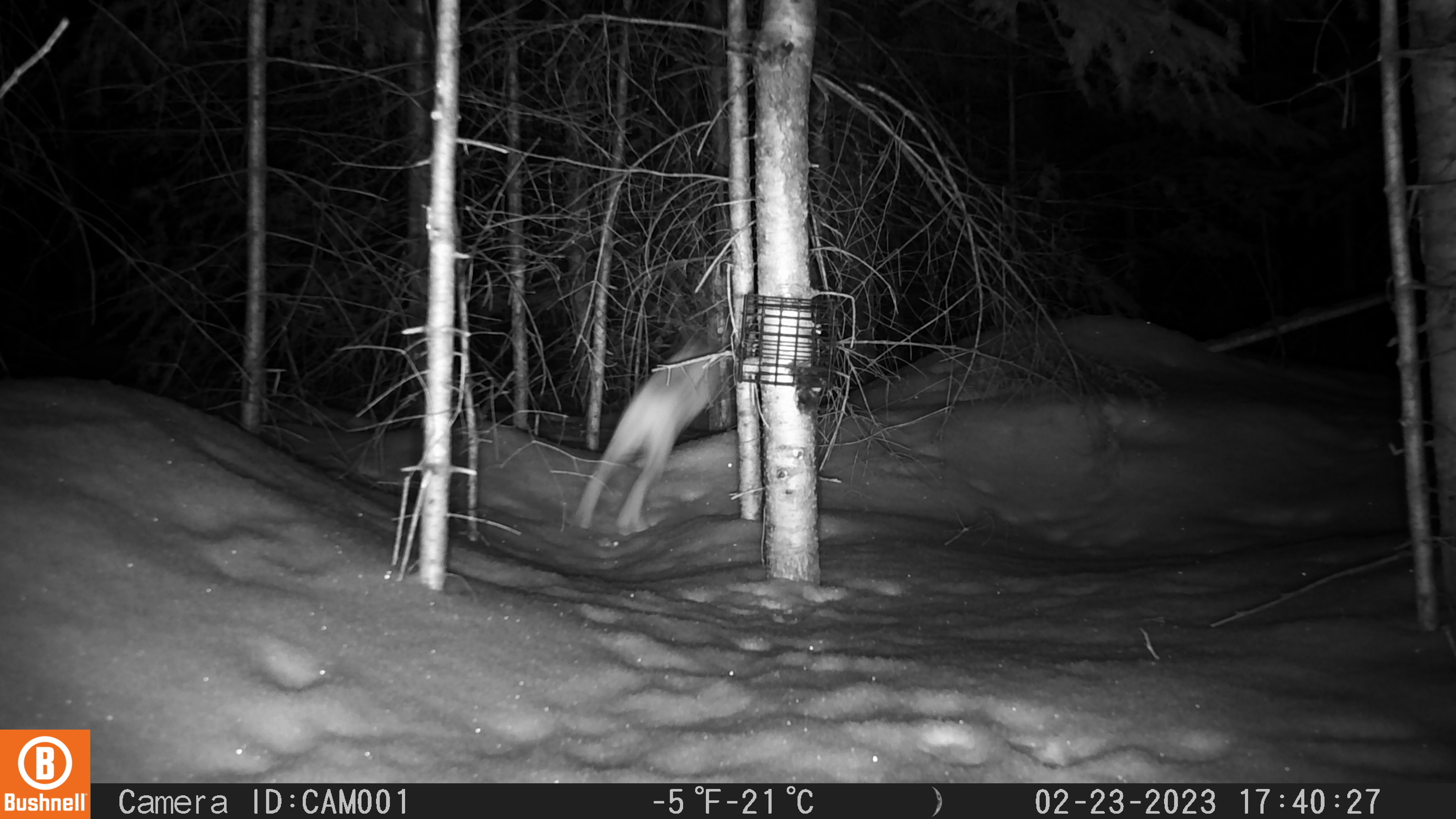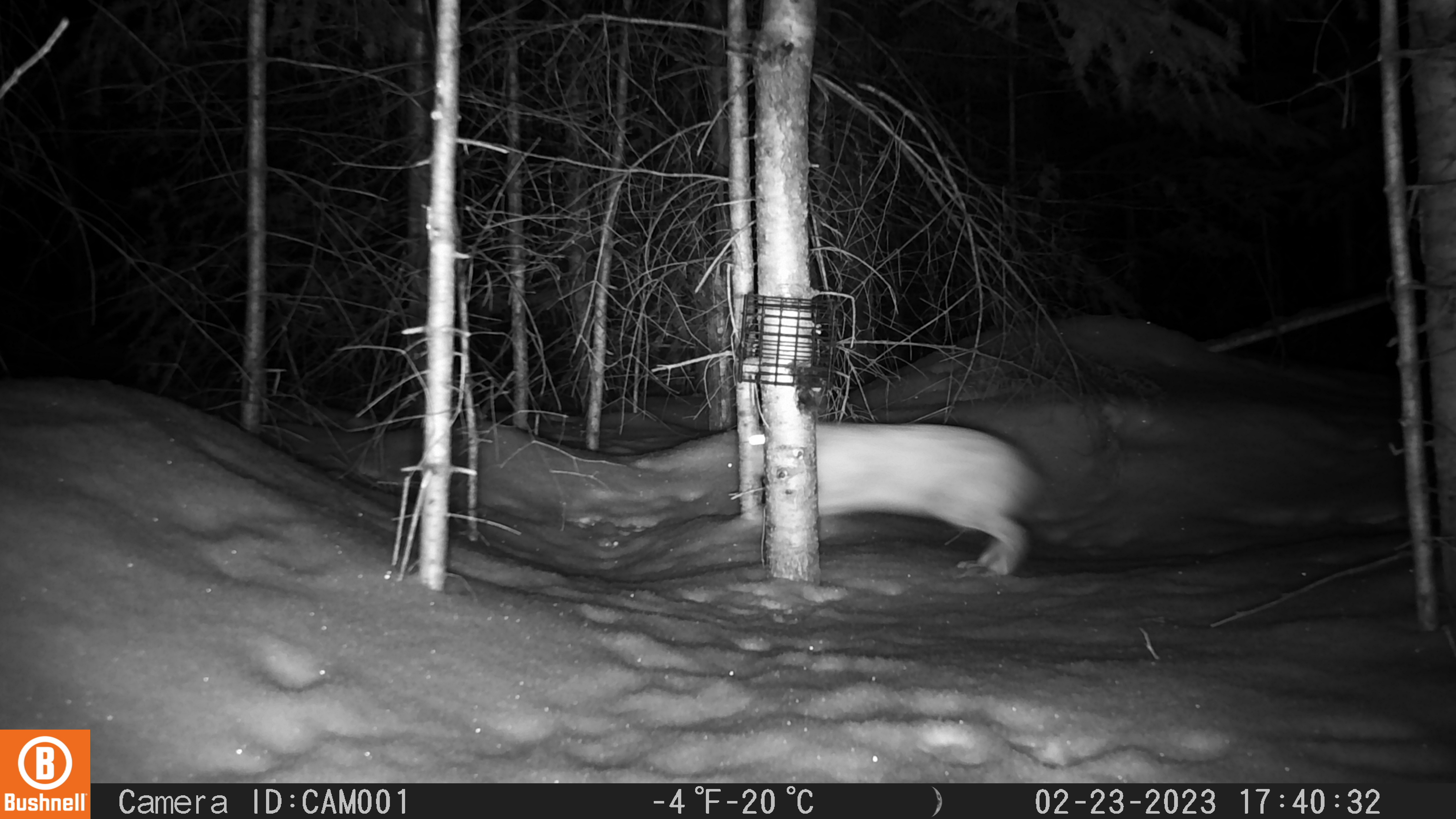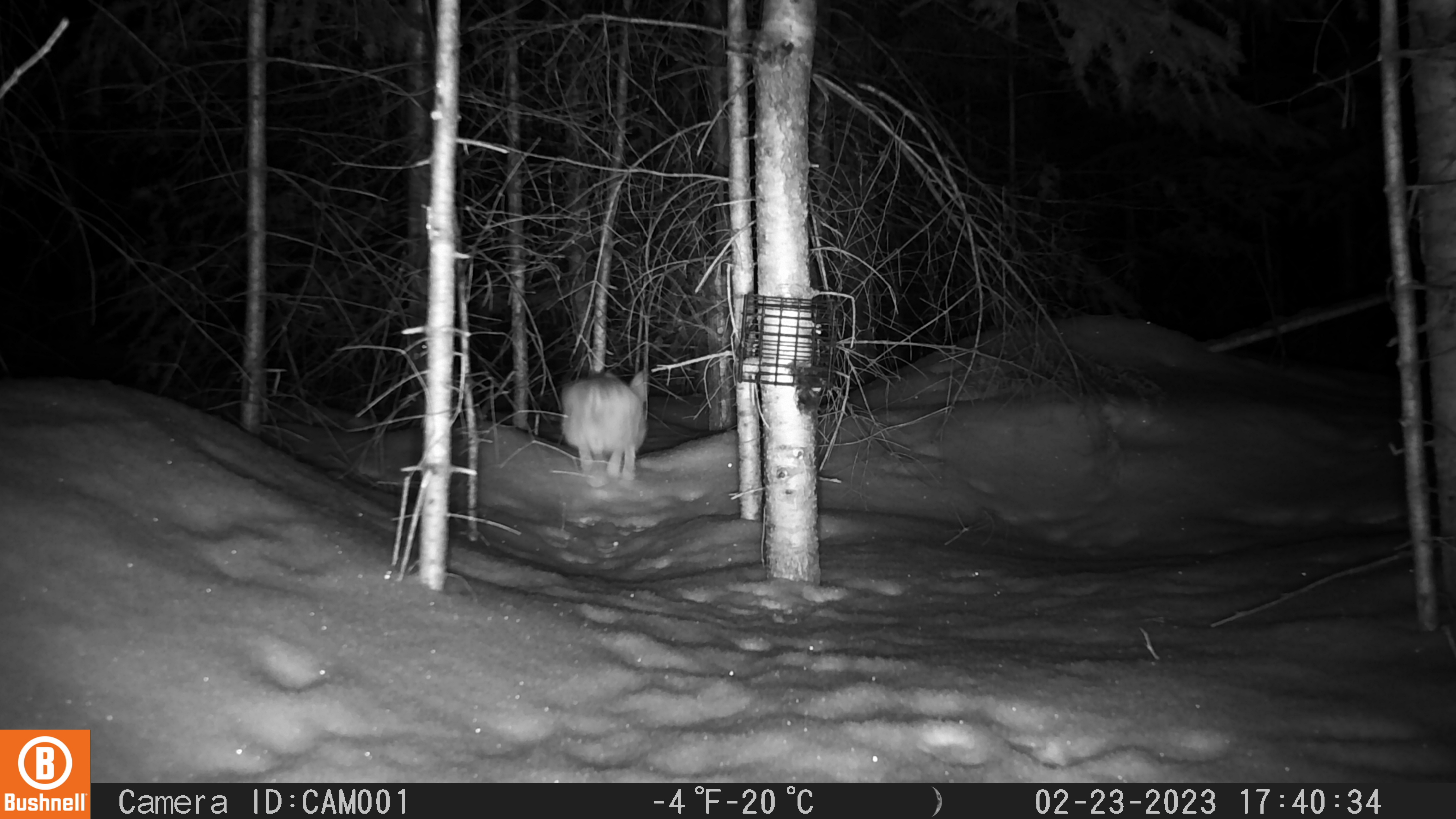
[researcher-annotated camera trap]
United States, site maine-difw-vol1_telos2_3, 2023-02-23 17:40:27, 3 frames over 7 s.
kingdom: Animalia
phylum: Chordata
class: Mammalia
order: Lagomorpha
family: Leporidae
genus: Lepus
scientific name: Lepus americanus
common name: snowshoe hare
Snowshoe hare (Lepus americanus).